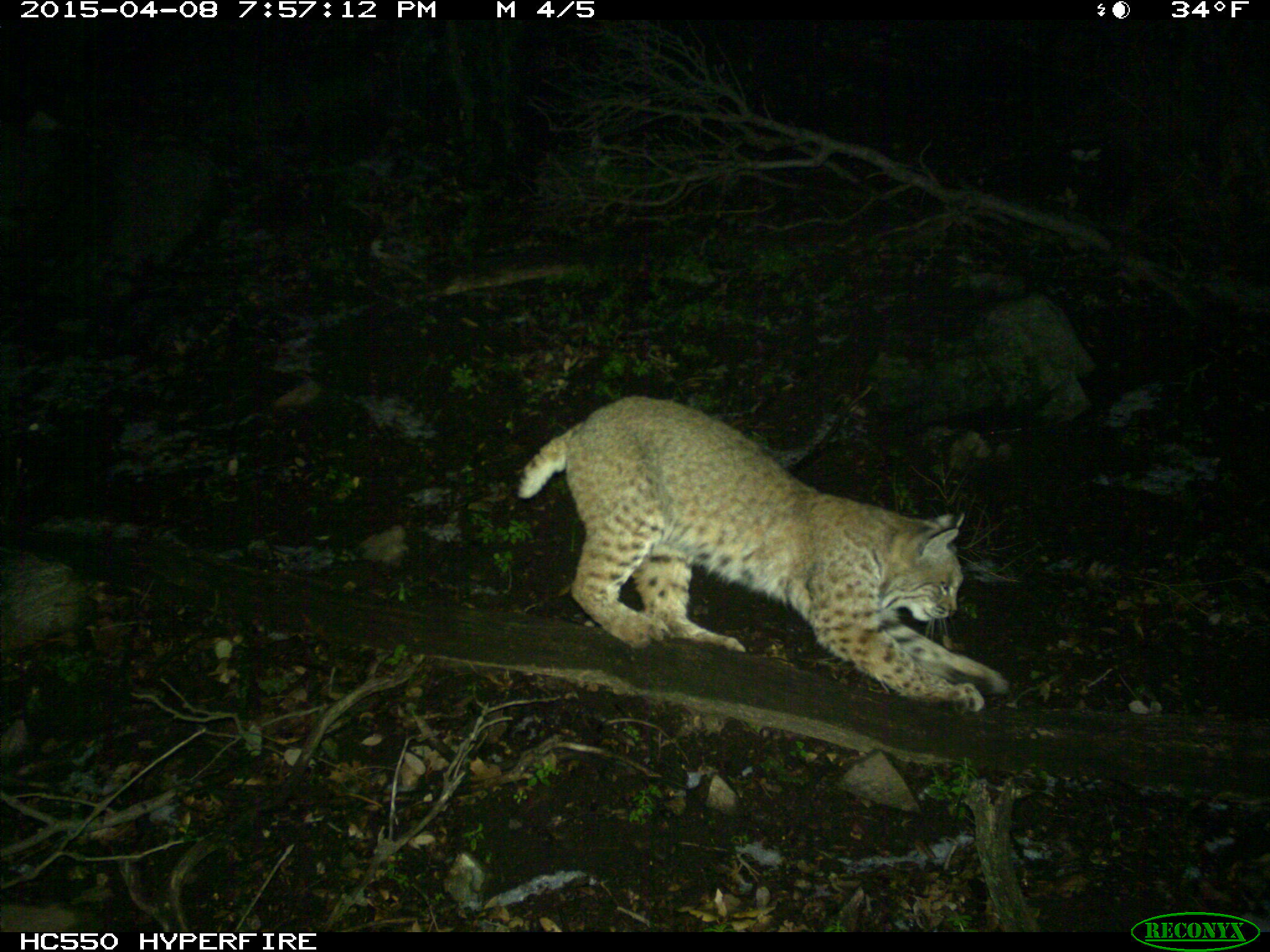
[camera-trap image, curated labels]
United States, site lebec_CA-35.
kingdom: Animalia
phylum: Chordata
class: Mammalia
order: Carnivora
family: Felidae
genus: Lynx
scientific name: Lynx rufus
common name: bobcat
Lynx rufus (bobcat).